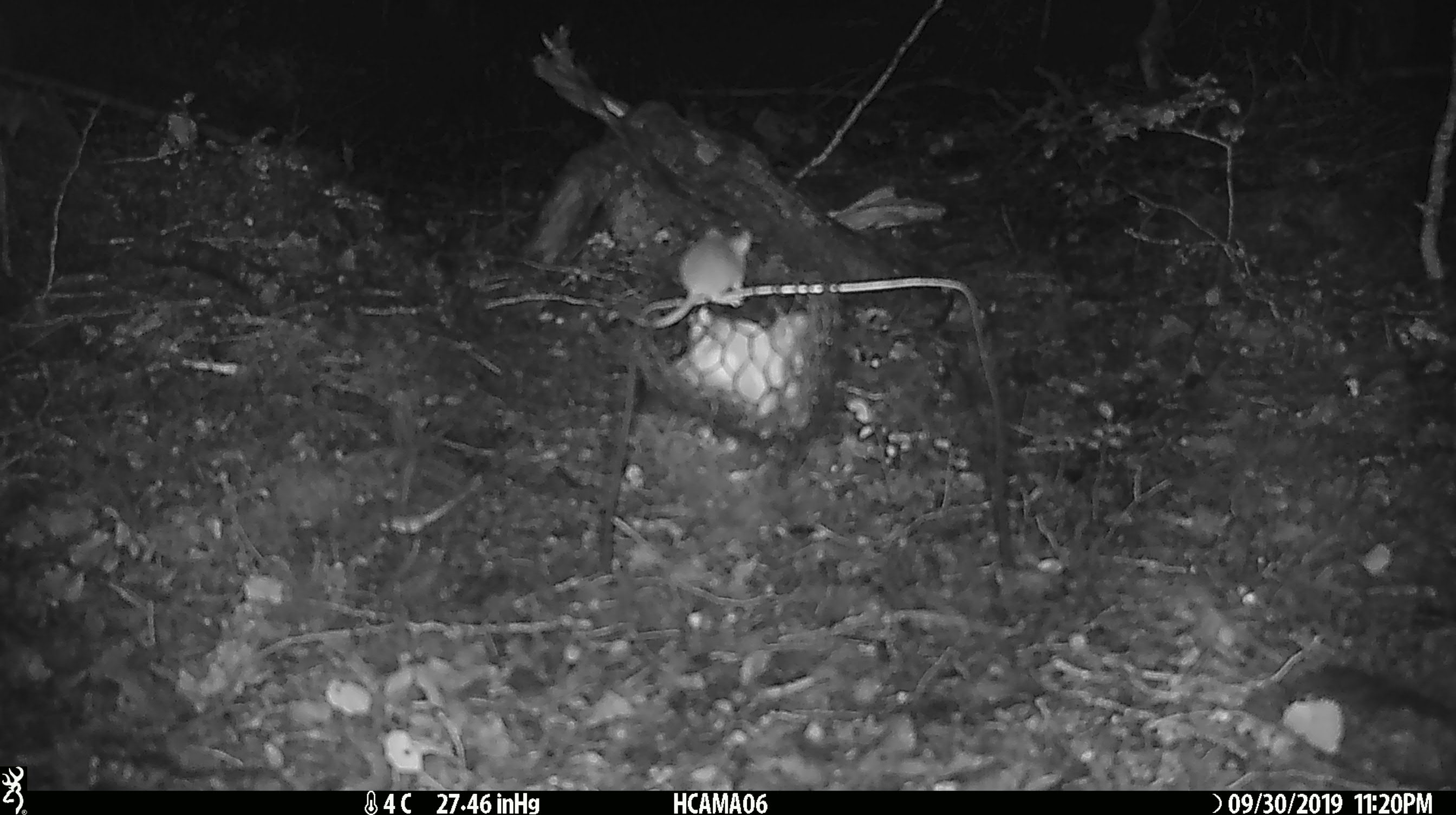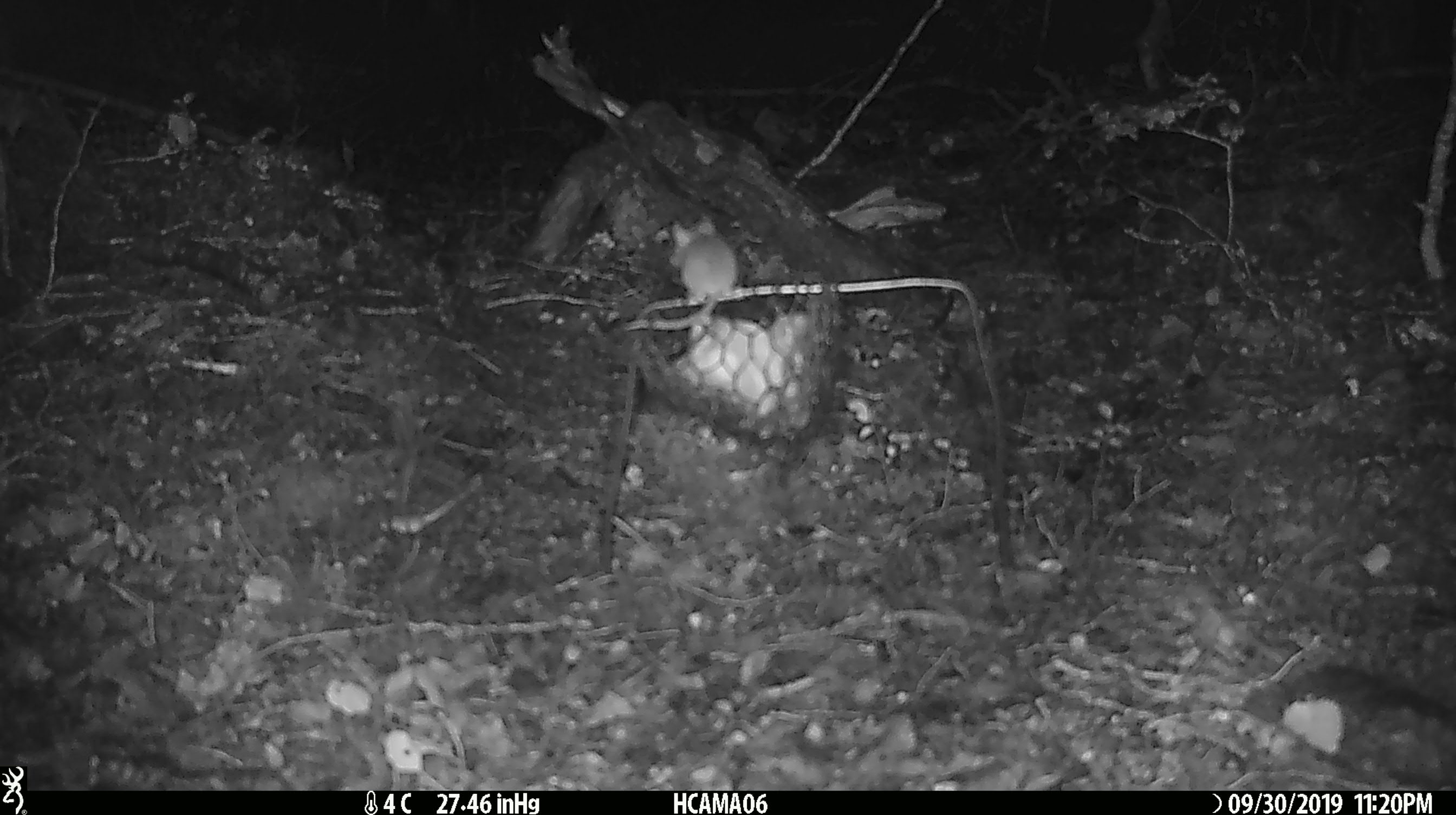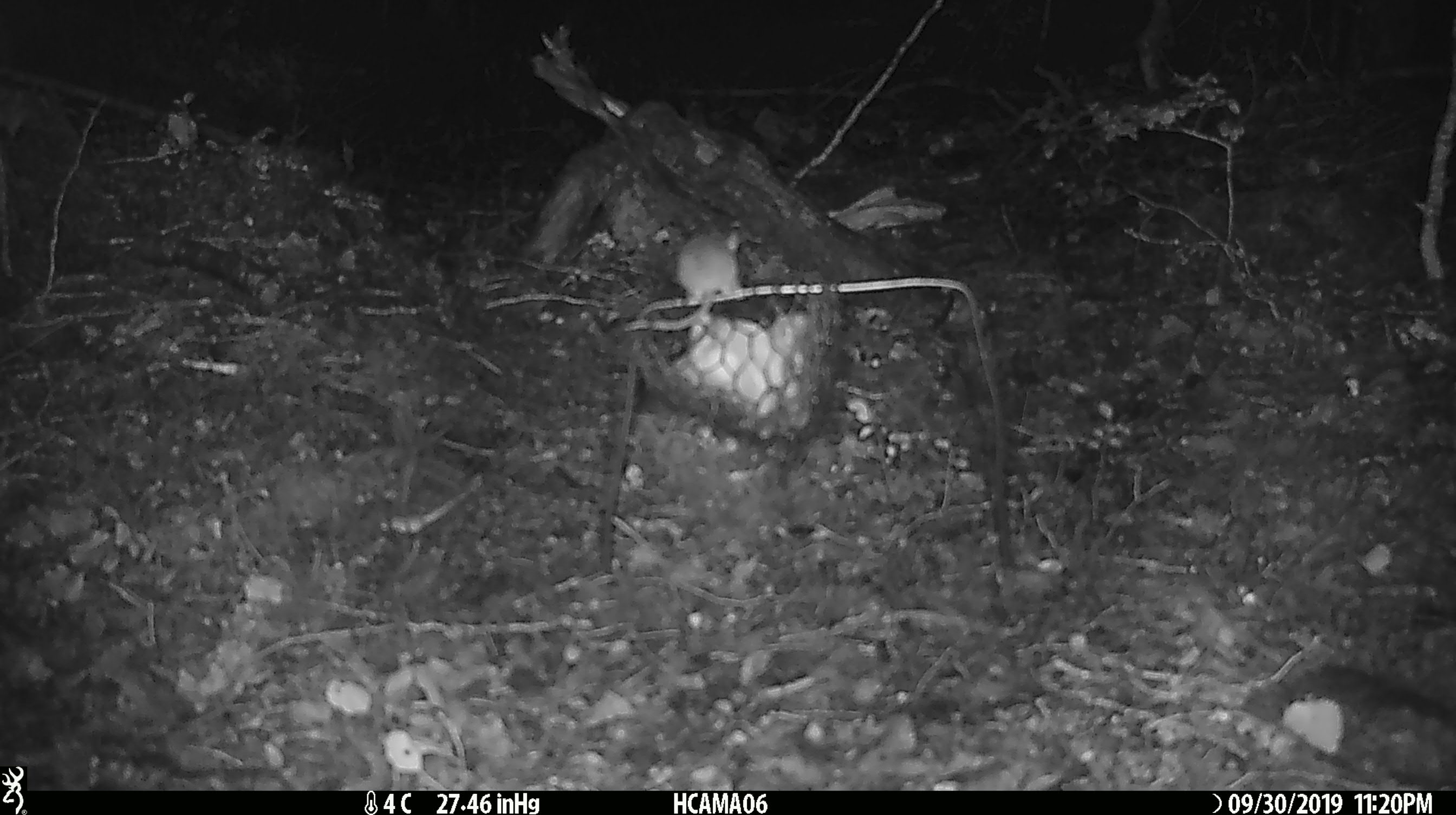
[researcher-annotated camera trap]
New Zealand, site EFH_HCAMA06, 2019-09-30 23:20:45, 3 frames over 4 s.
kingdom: Animalia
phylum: Chordata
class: Mammalia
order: Rodentia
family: Muridae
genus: Mus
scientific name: Mus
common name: mouse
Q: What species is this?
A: Mouse (Mus).